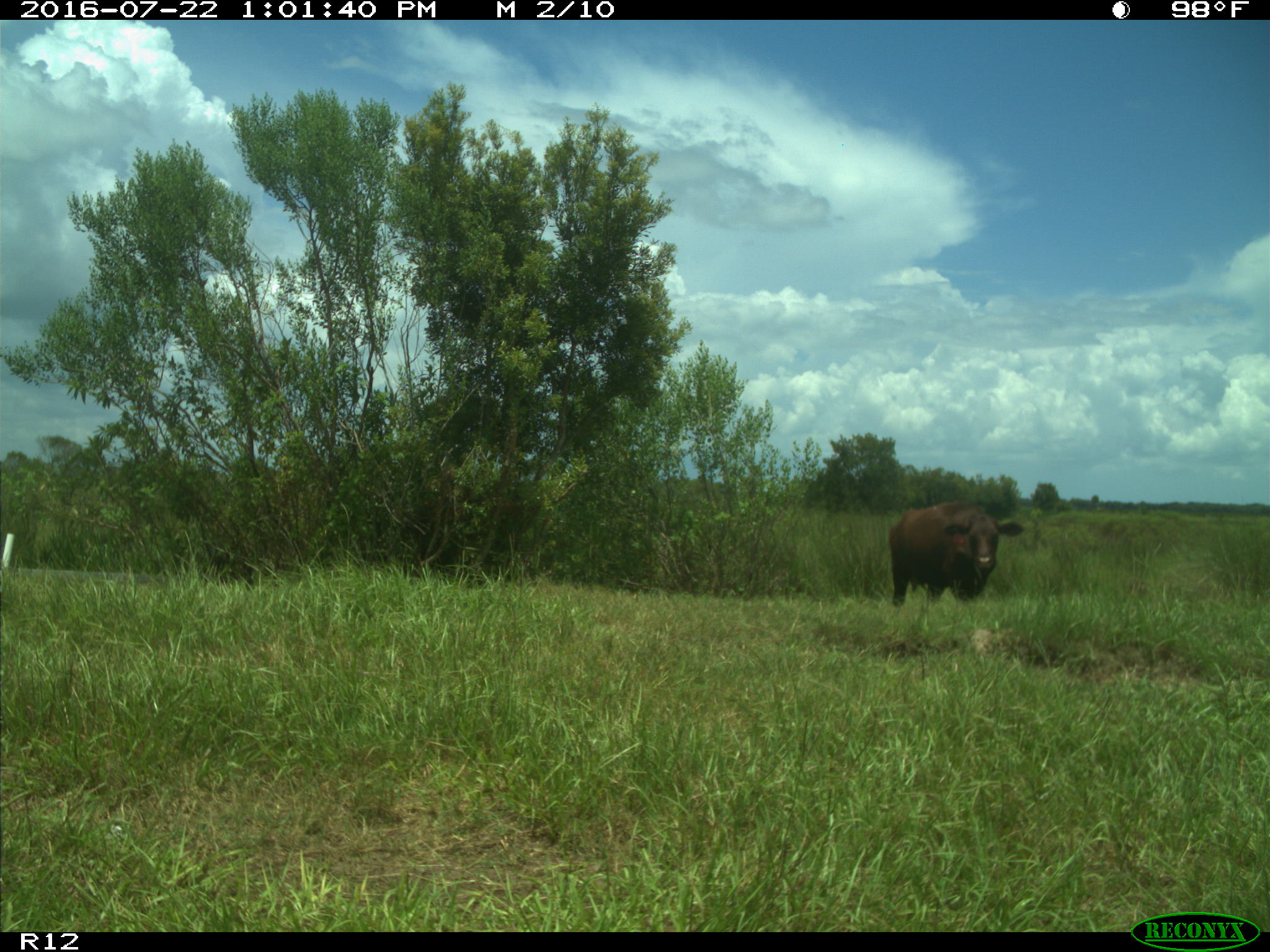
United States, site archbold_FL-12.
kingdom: Animalia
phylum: Chordata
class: Mammalia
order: Artiodactyla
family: Bovidae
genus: Bos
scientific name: Bos taurus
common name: domestic cow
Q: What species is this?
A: Bos taurus (domestic cow).